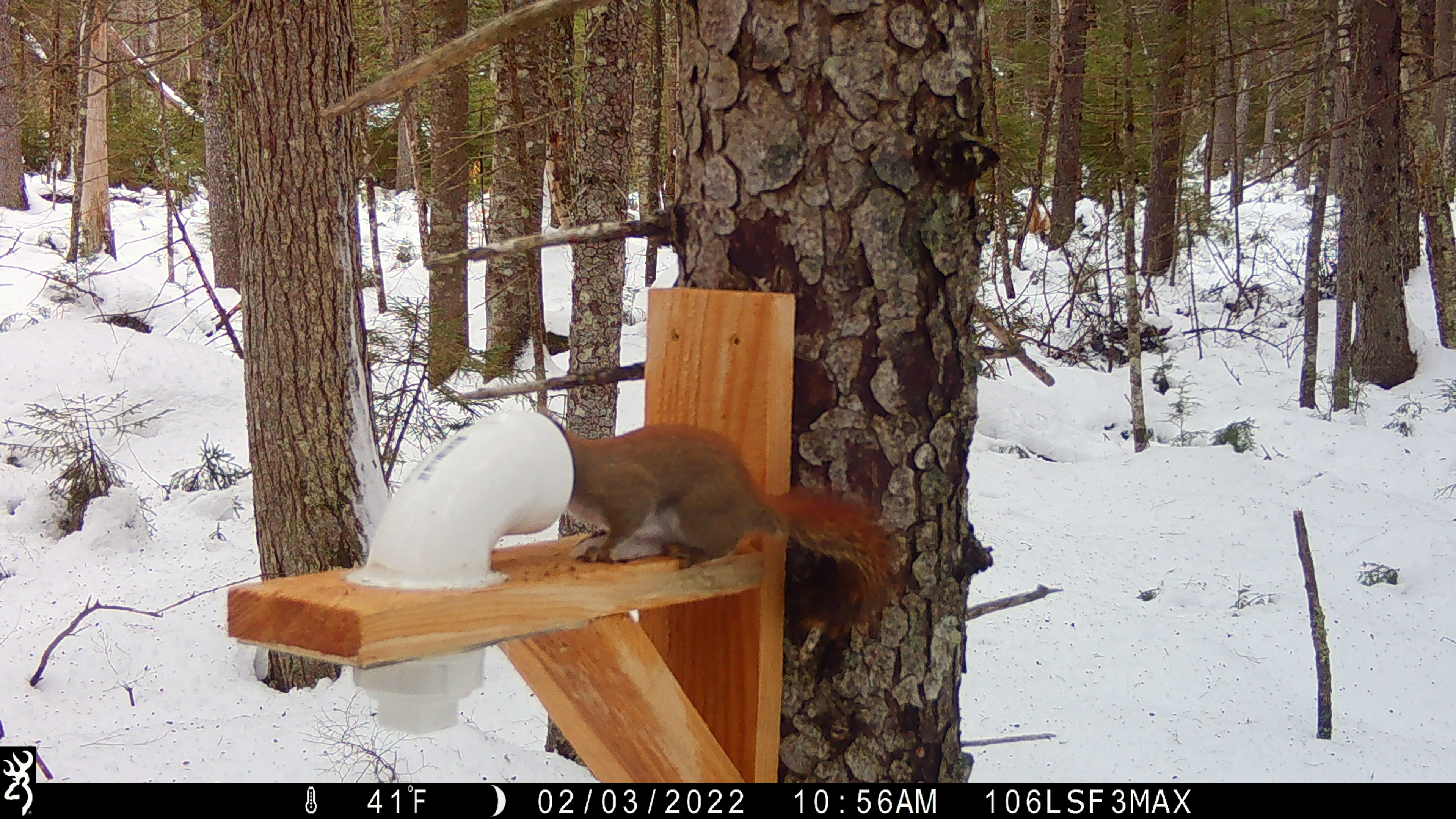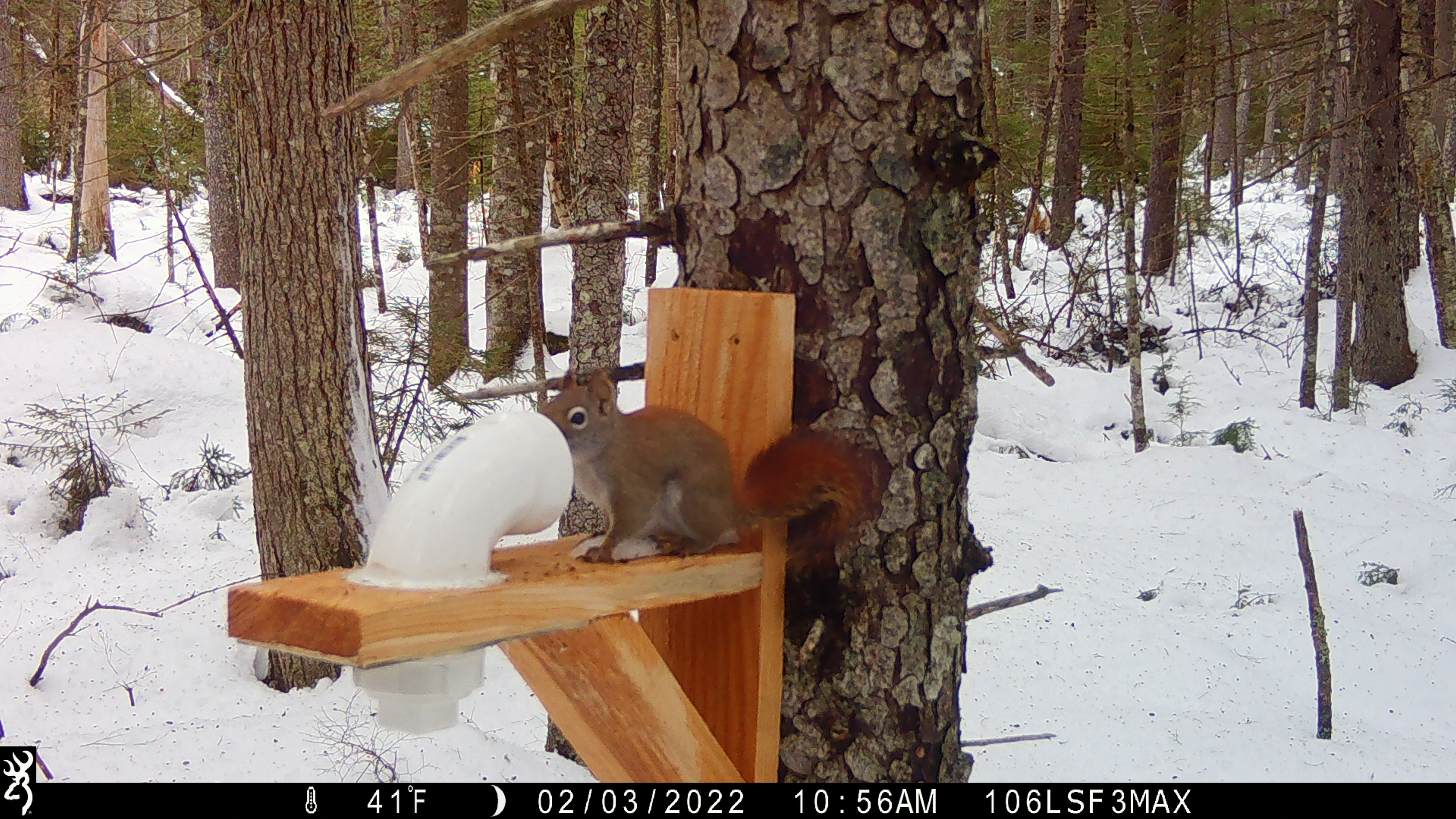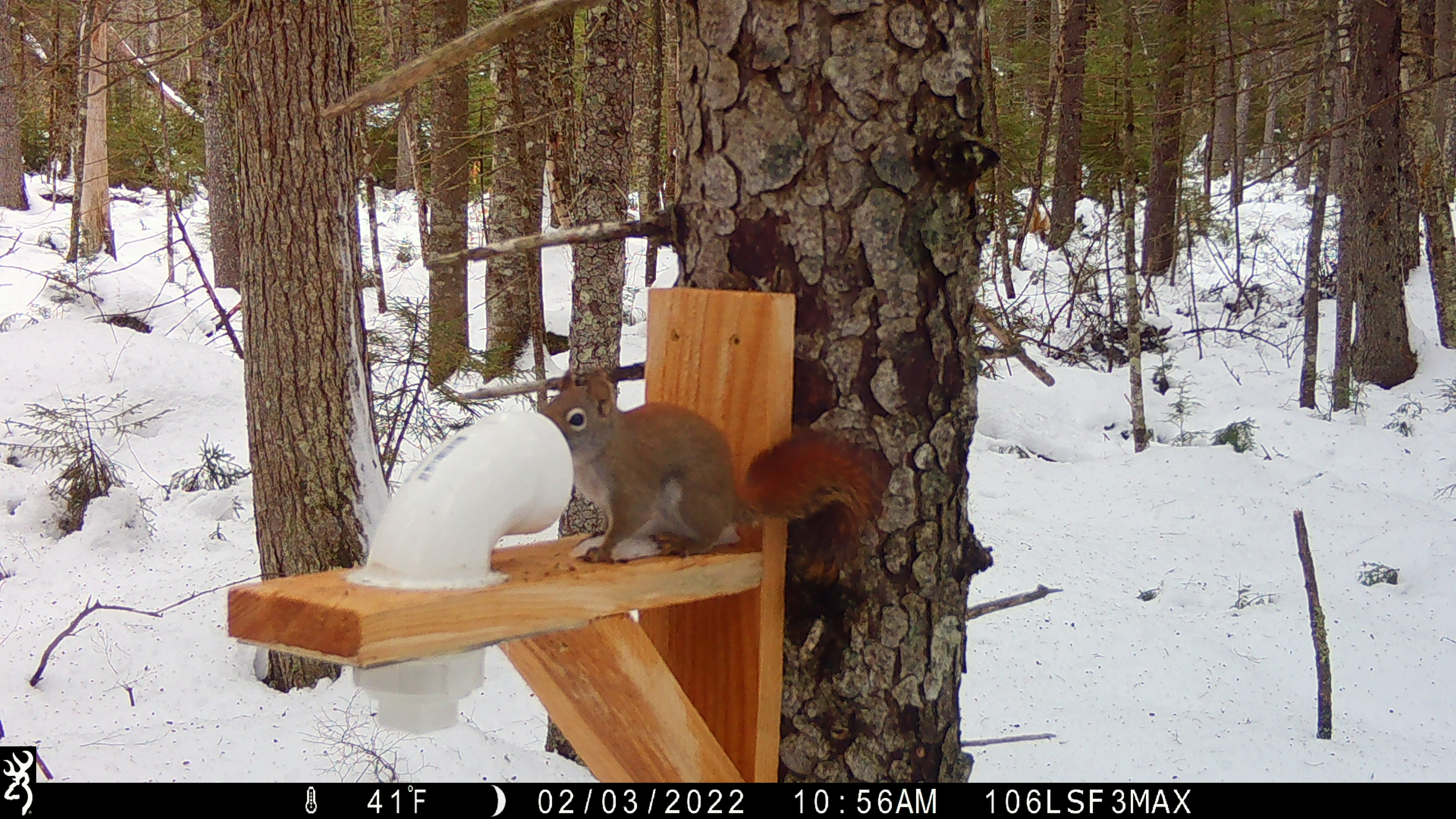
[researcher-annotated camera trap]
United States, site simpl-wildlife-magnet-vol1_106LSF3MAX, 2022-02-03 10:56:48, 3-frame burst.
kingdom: Animalia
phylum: Chordata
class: Mammalia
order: Rodentia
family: Sciuridae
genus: Tamiasciurus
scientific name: Tamiasciurus hudsonicus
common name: red squirrel